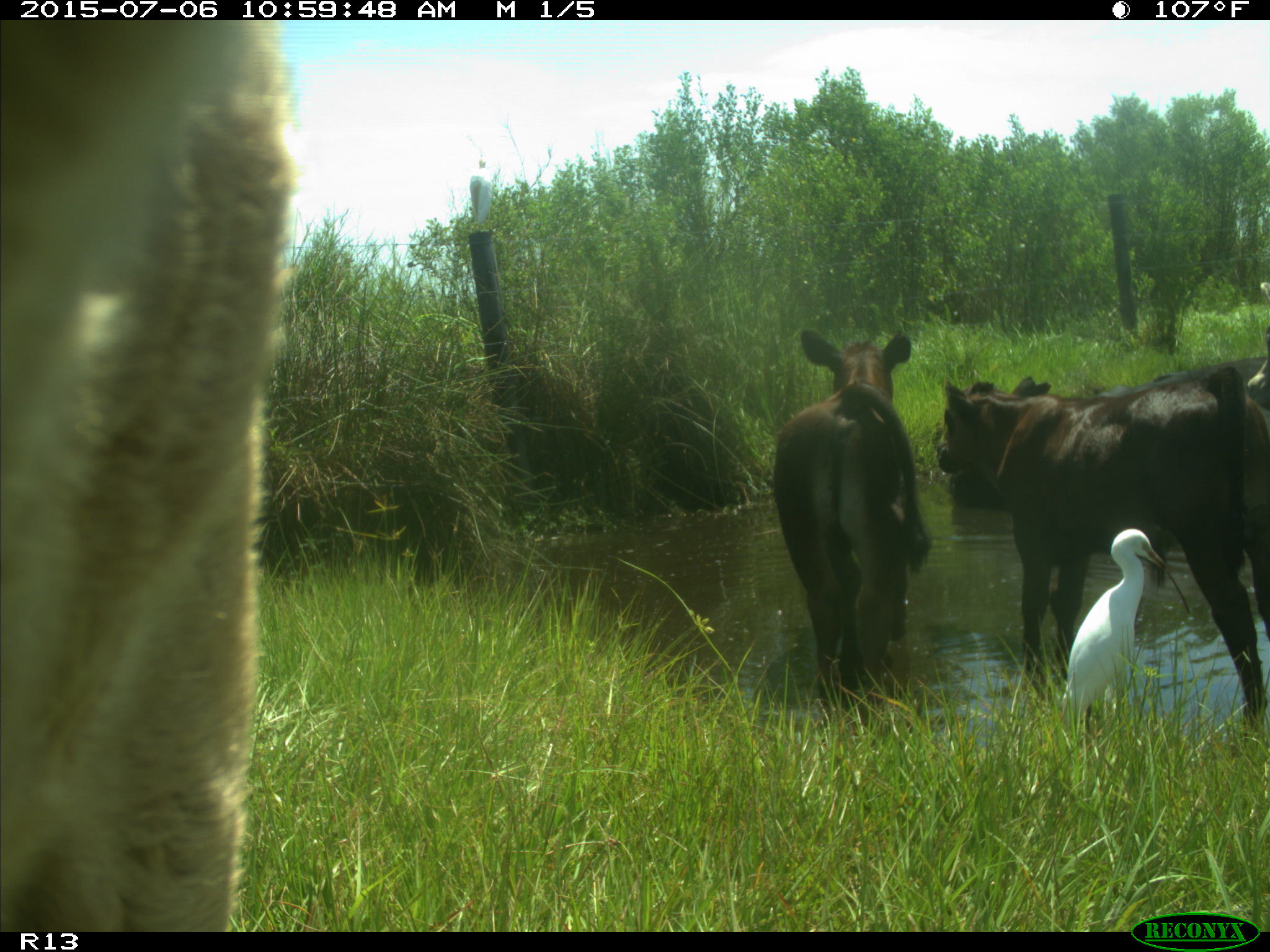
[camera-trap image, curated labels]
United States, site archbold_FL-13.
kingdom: Animalia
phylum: Chordata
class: Mammalia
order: Artiodactyla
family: Bovidae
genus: Bos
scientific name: Bos taurus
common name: domestic cow